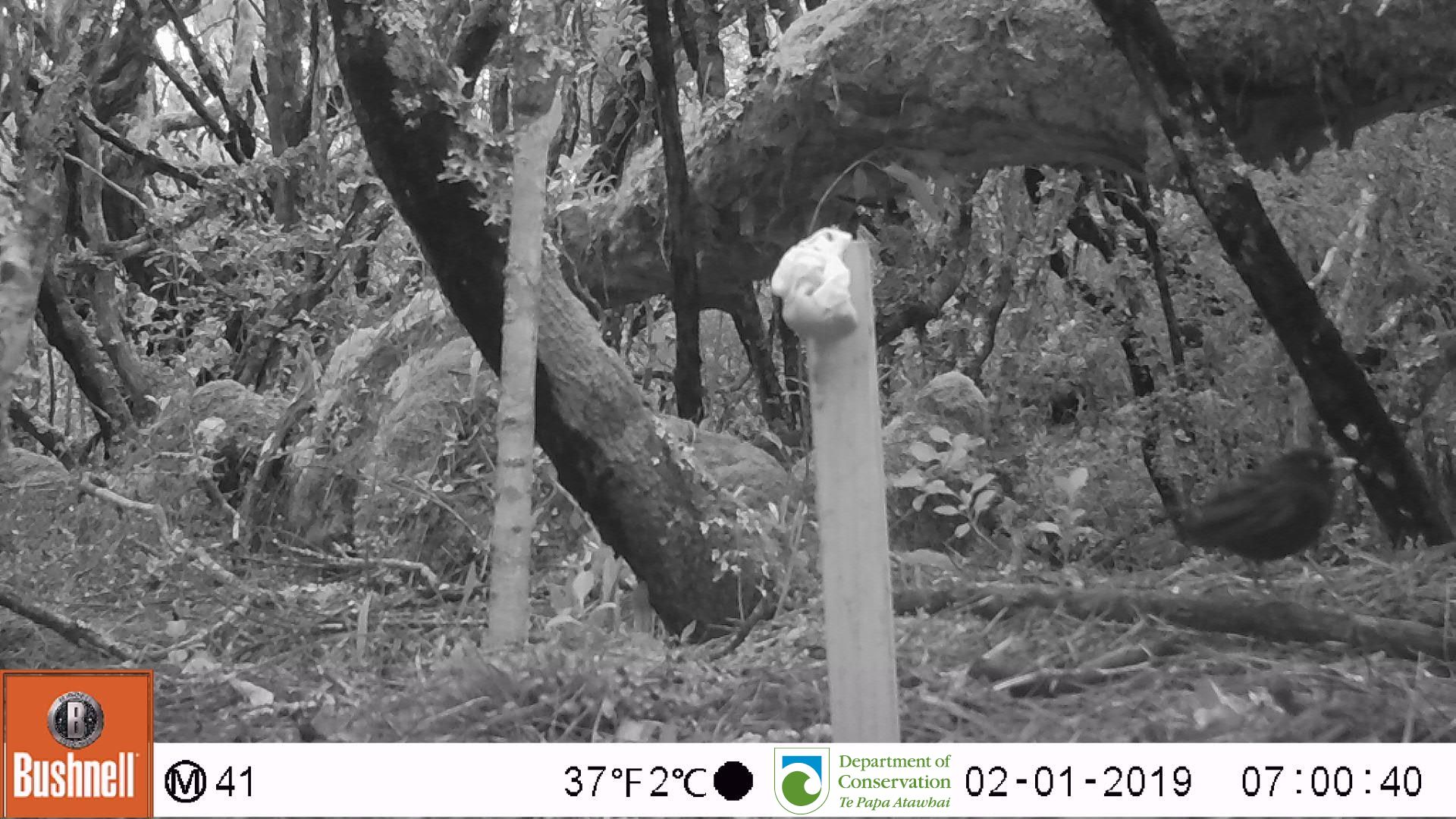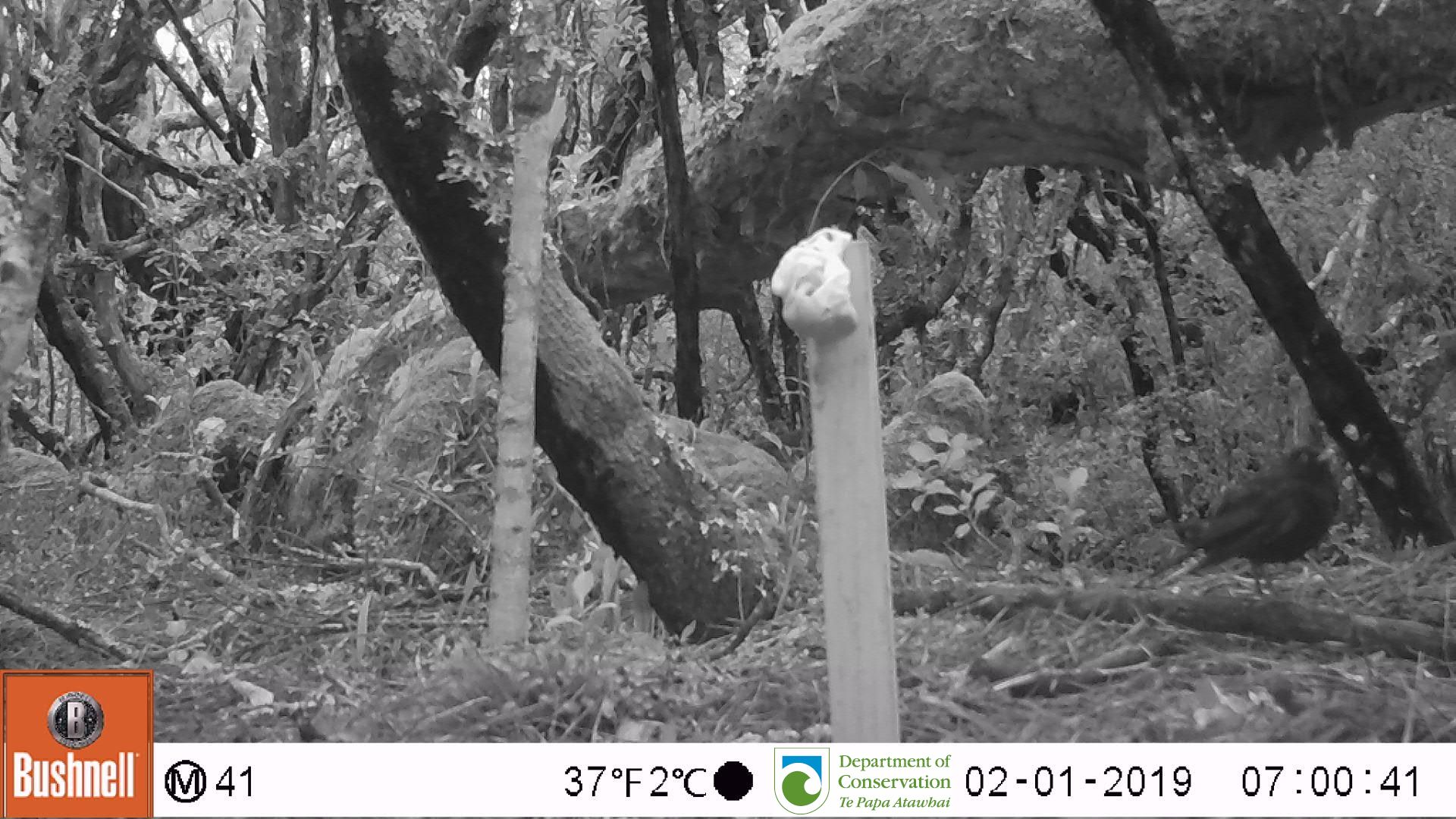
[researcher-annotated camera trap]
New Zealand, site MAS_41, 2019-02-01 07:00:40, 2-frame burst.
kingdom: Animalia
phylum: Chordata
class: Aves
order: Passeriformes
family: Turdidae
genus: Turdus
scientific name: Turdus merula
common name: eurasian blackbird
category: blackbird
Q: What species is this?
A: Blackbird (eurasian blackbird) (Turdus merula).